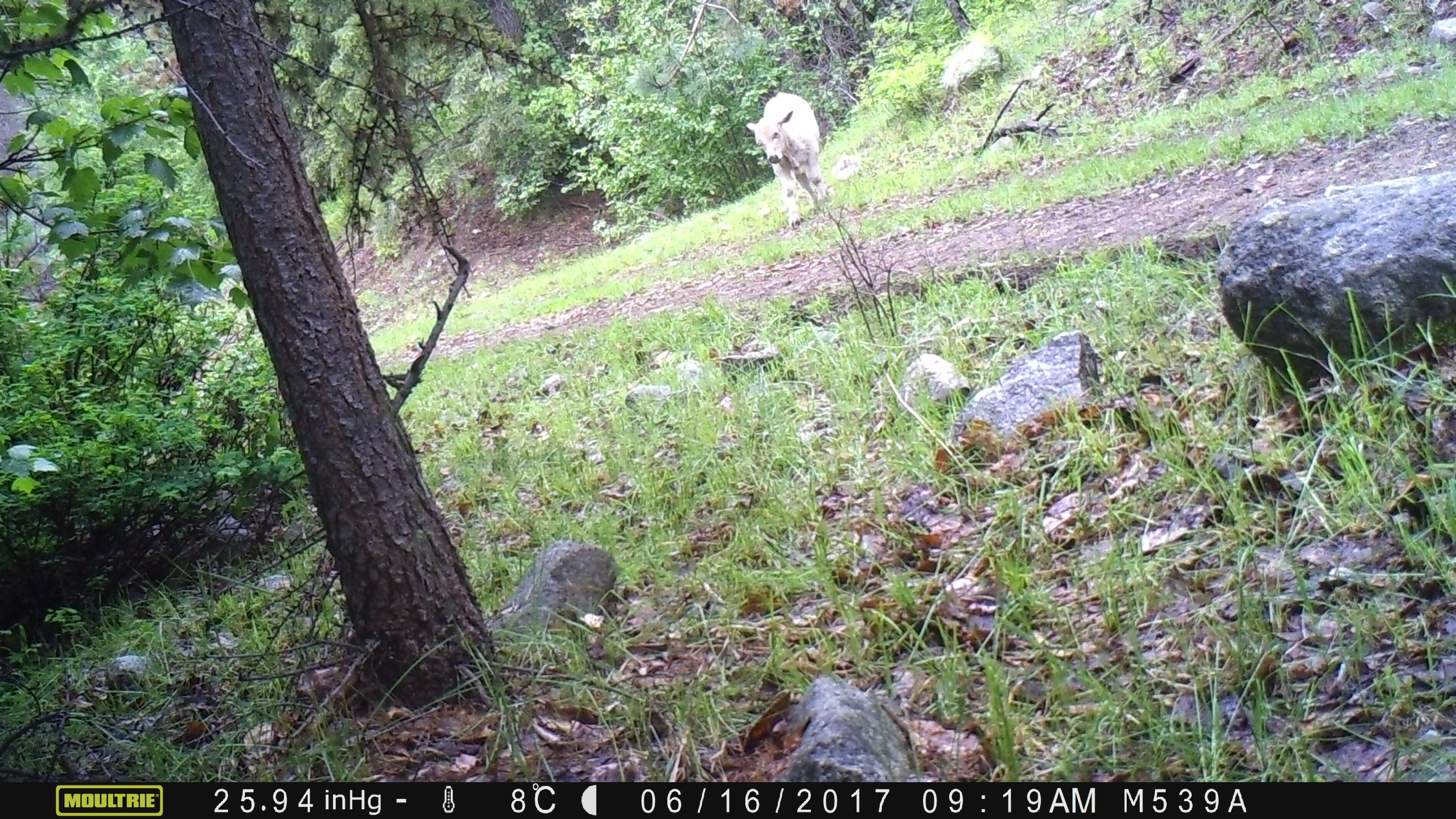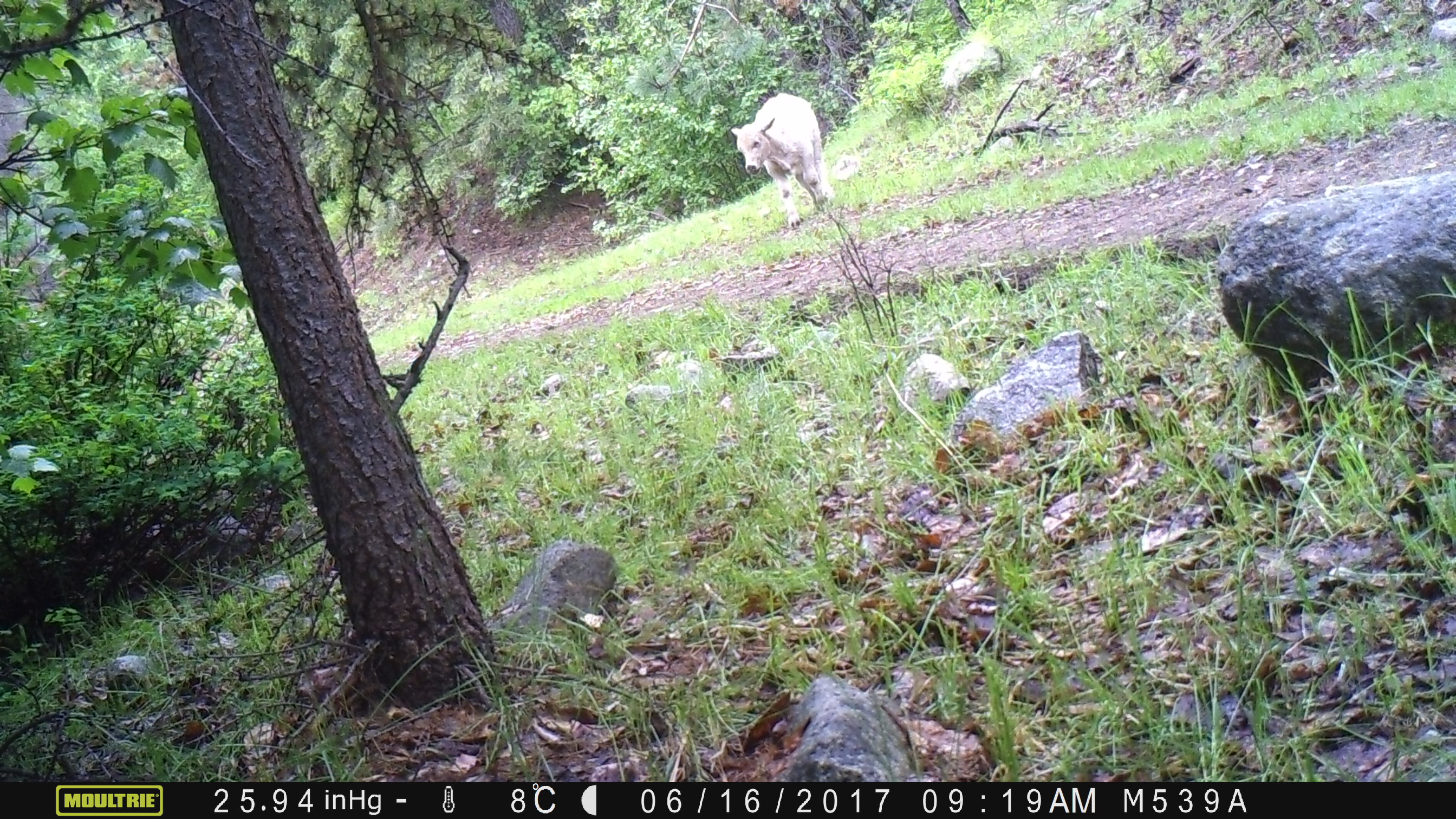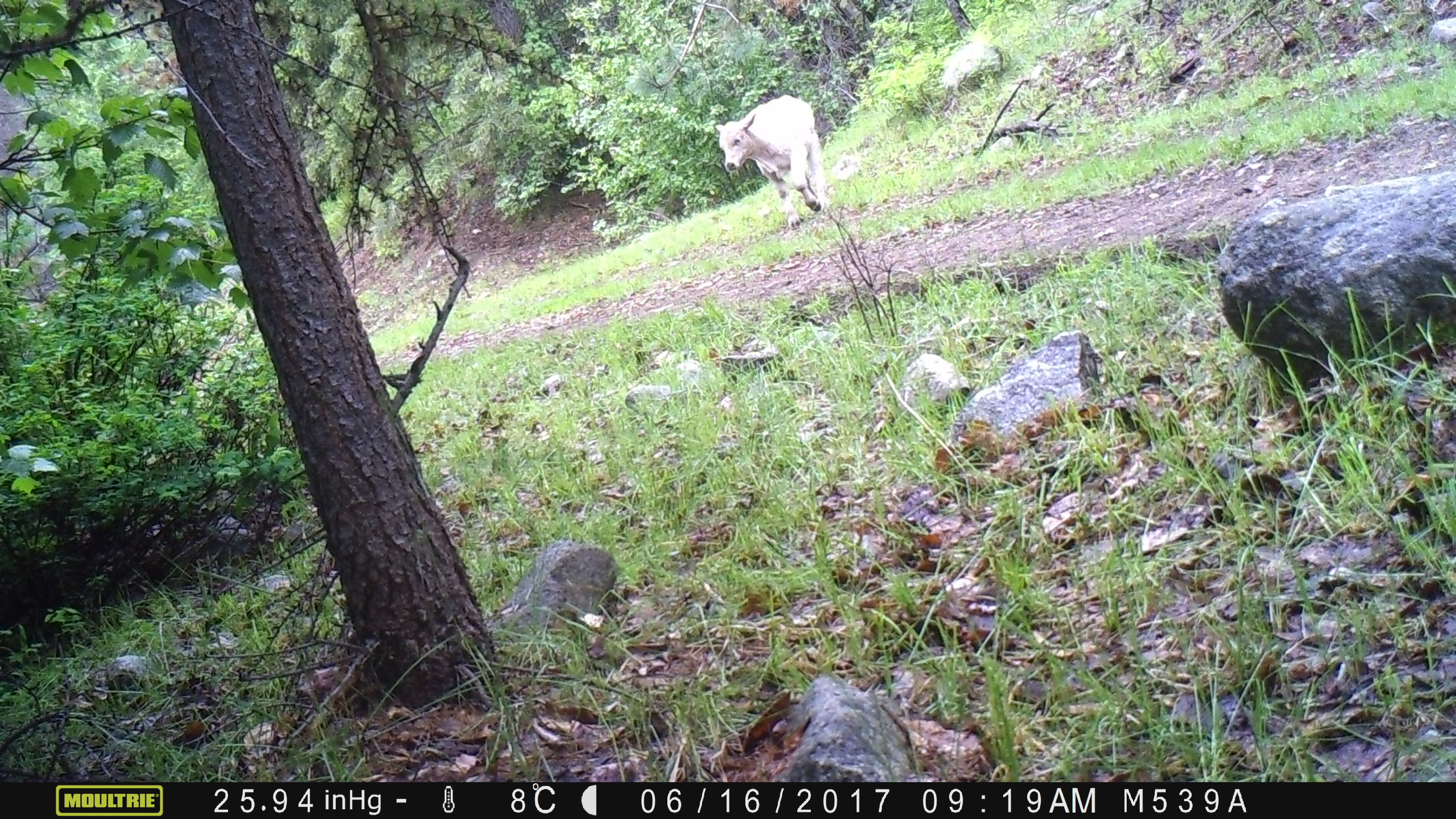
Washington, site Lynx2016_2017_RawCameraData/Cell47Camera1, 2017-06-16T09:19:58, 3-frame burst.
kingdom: Animalia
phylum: Chordata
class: Mammalia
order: Artiodactyla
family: Bovidae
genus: Bos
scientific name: Bos taurus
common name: domestic cattle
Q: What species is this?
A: Domestic cattle (Bos taurus).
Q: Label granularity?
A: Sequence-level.